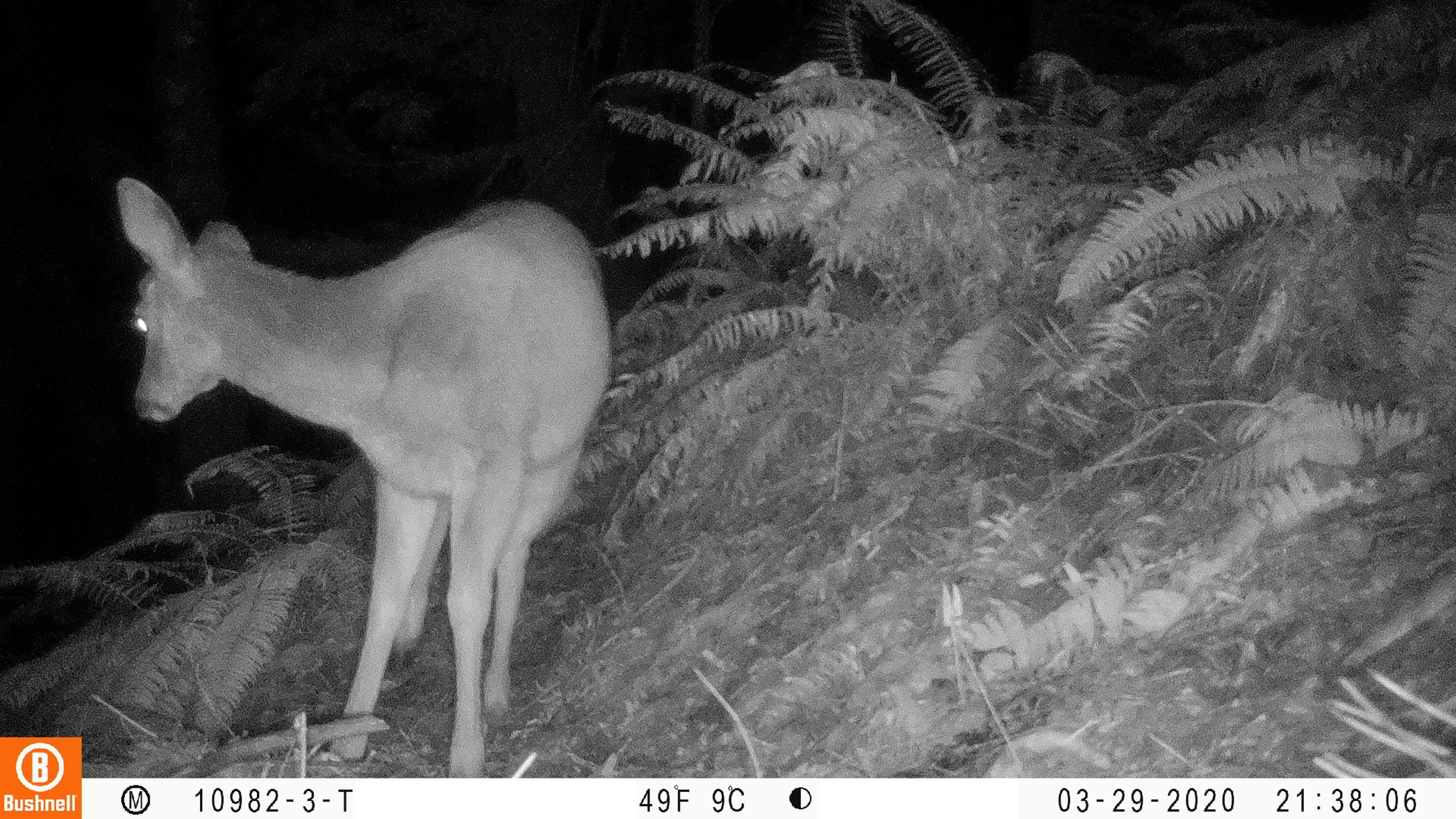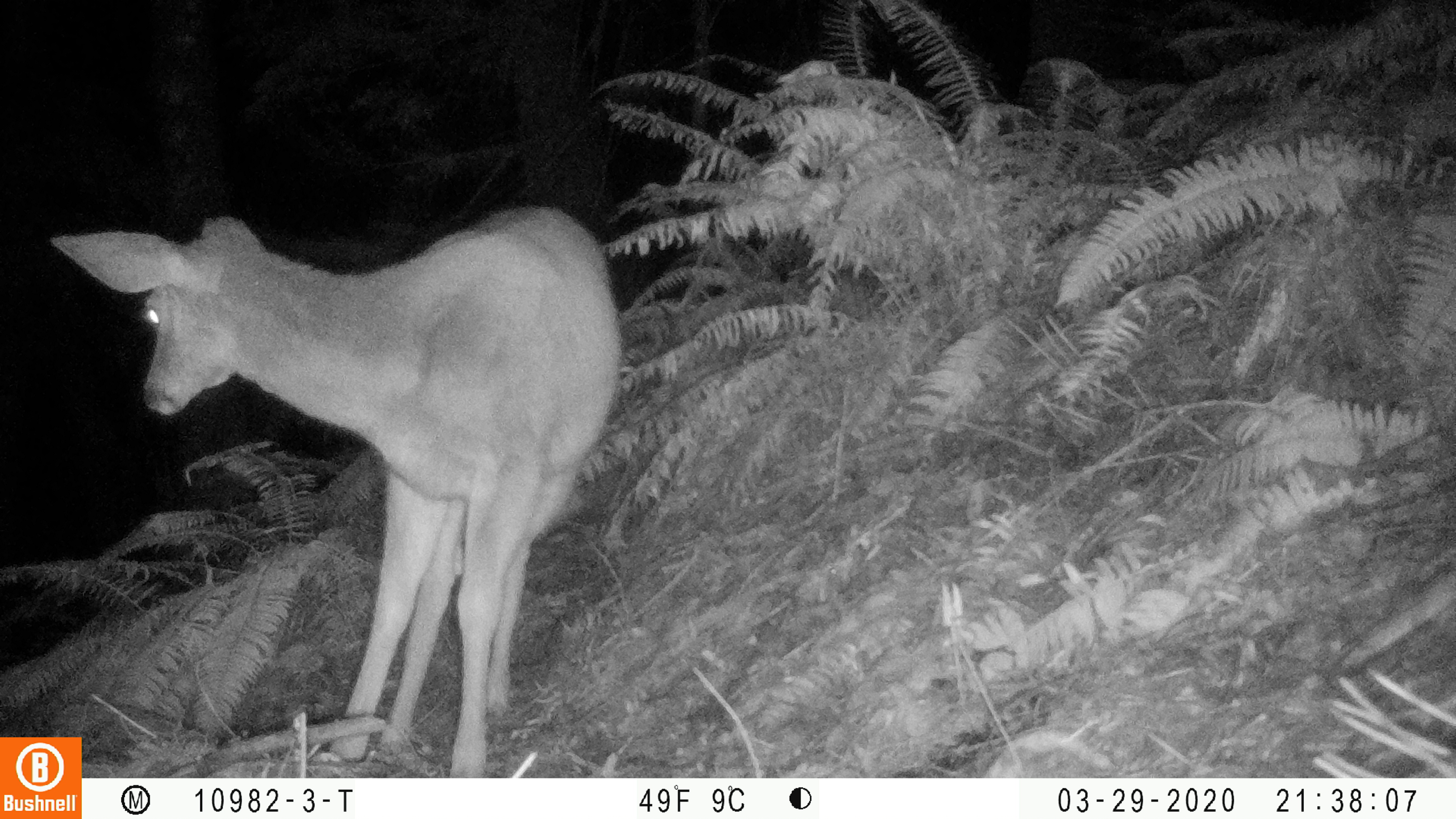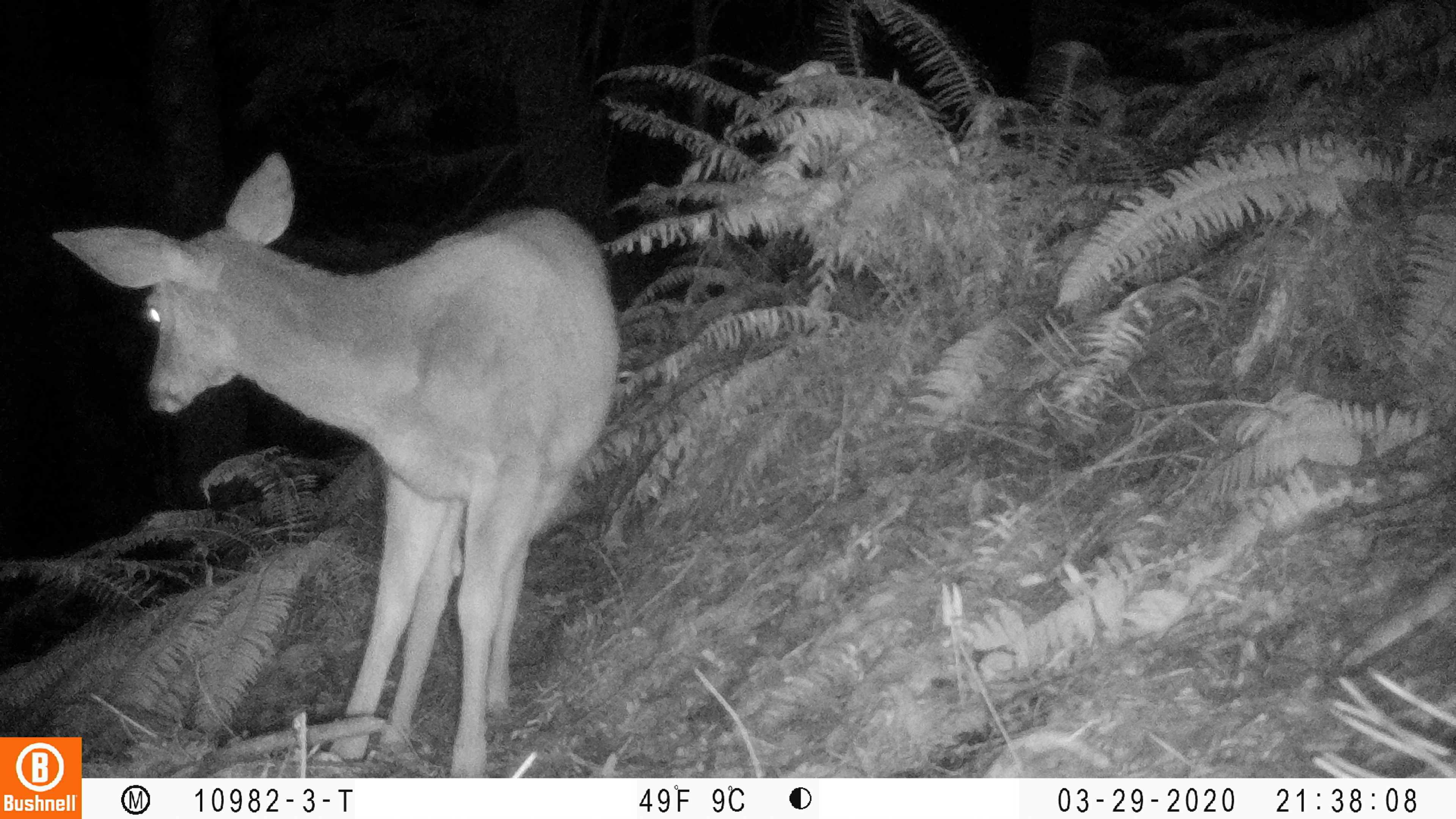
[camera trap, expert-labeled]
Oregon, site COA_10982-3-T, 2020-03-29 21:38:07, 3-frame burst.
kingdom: Animalia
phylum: Chordata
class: Mammalia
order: Artiodactyla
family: Cervidae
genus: Odocoileus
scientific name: Odocoileus hemionus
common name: black-tailed deer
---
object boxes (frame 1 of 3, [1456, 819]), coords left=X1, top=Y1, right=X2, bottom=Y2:
black-tailed deer: left=107, top=156, right=617, bottom=765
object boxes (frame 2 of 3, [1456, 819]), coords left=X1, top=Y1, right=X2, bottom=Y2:
black-tailed deer: left=40, top=173, right=634, bottom=727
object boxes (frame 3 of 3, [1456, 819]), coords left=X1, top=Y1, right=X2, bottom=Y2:
black-tailed deer: left=42, top=133, right=630, bottom=725